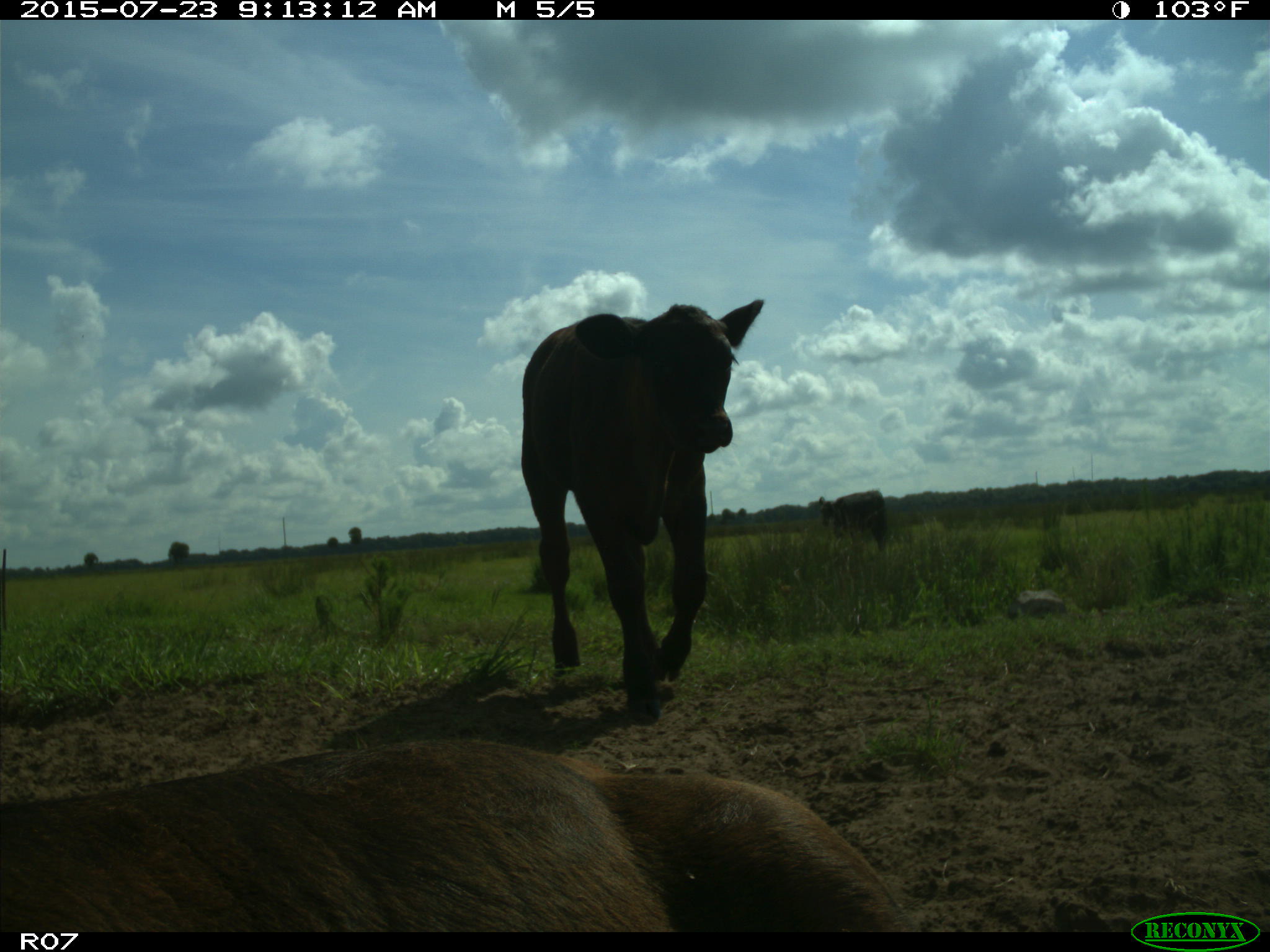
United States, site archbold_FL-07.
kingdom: Animalia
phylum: Chordata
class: Mammalia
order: Artiodactyla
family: Bovidae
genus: Bos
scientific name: Bos taurus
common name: domestic cow